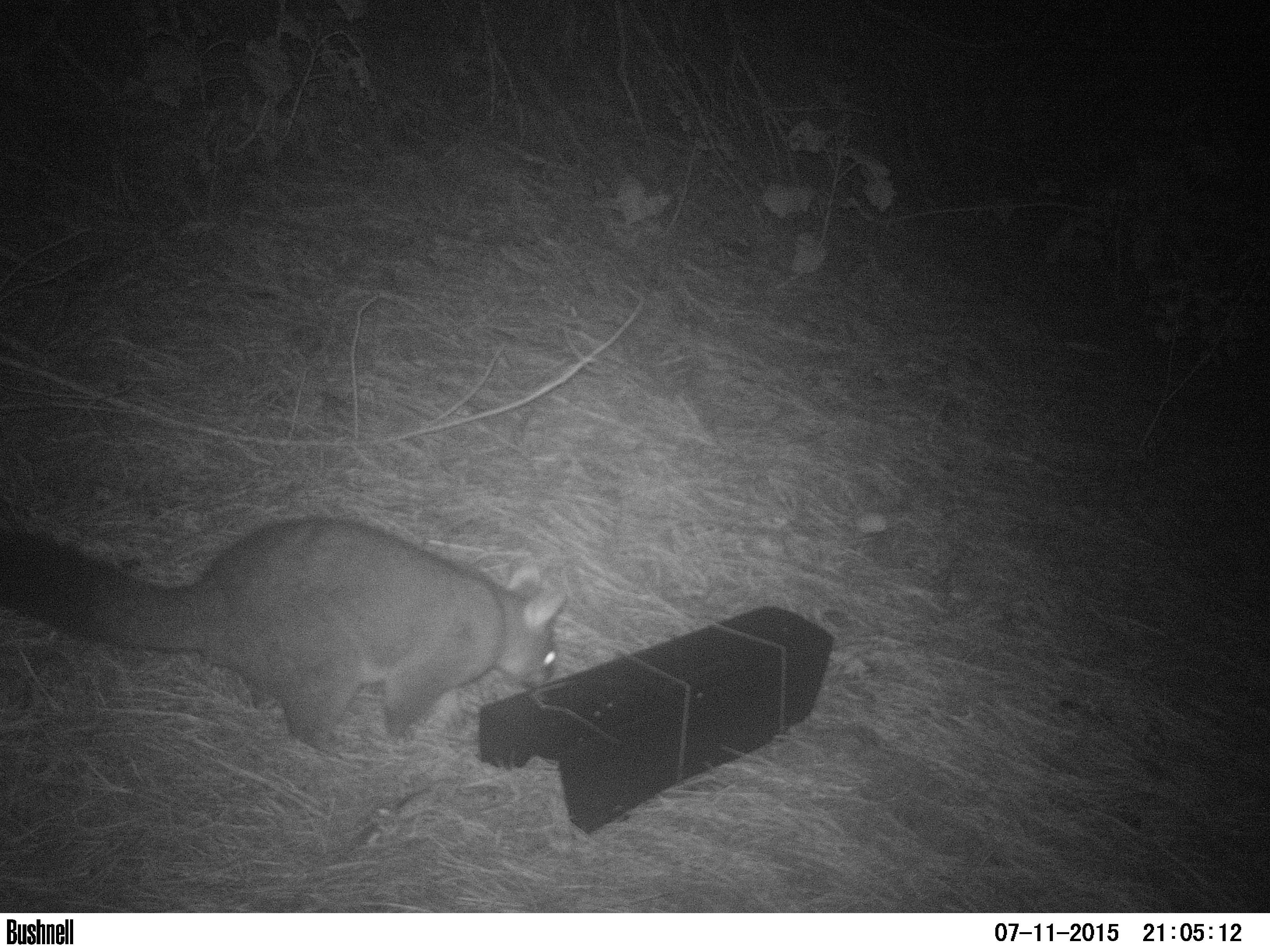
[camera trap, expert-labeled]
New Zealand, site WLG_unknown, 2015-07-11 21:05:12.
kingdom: Animalia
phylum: Chordata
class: Mammalia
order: Diprotodontia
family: Phalangeridae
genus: Trichosurus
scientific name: Trichosurus vulpecula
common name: common brushtail possum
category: possum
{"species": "possum (common brushtail possum) (Trichosurus vulpecula)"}